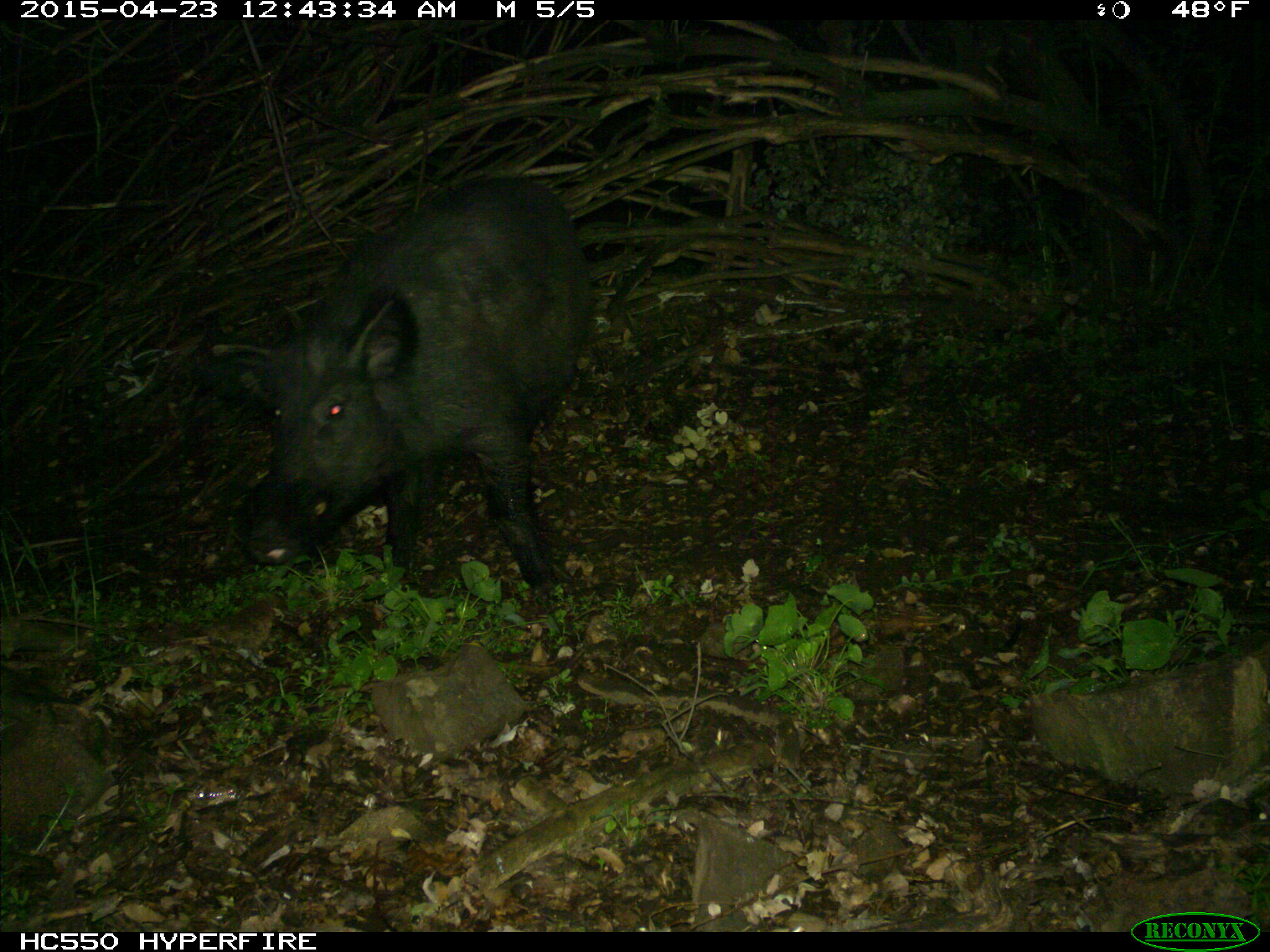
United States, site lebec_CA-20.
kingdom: Animalia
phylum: Chordata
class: Mammalia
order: Artiodactyla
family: Suidae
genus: Sus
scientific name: Sus scrofa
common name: wild boar